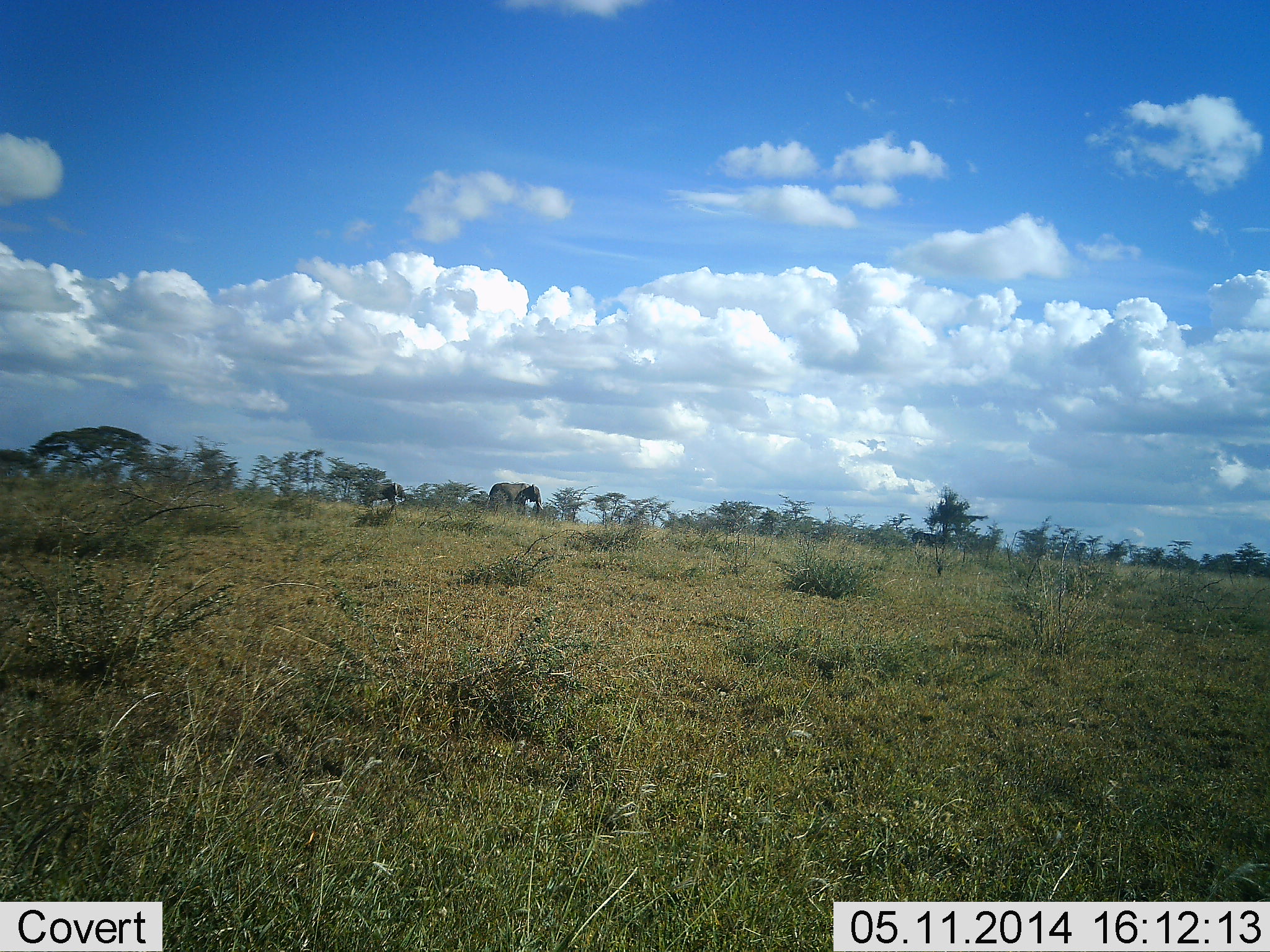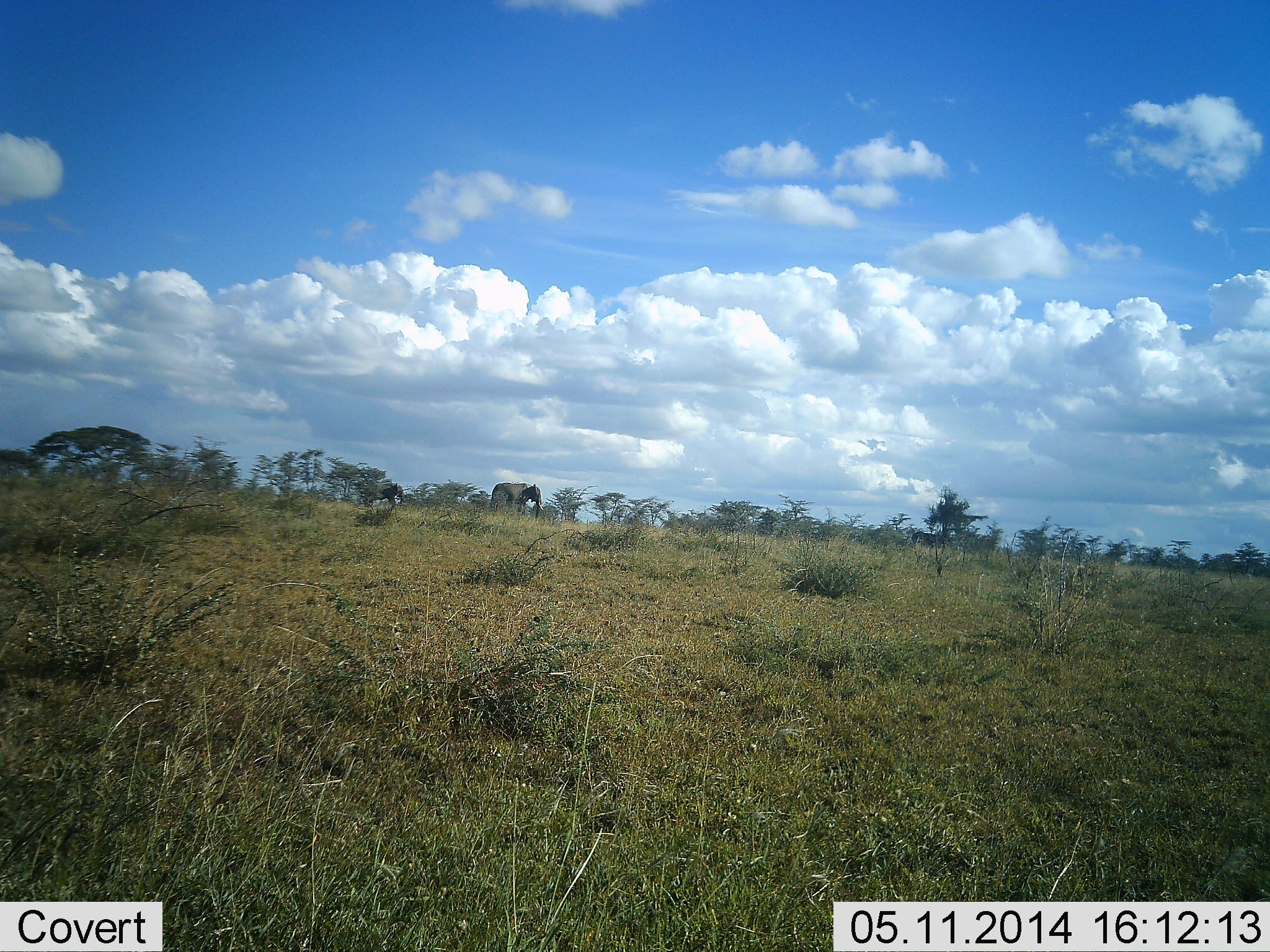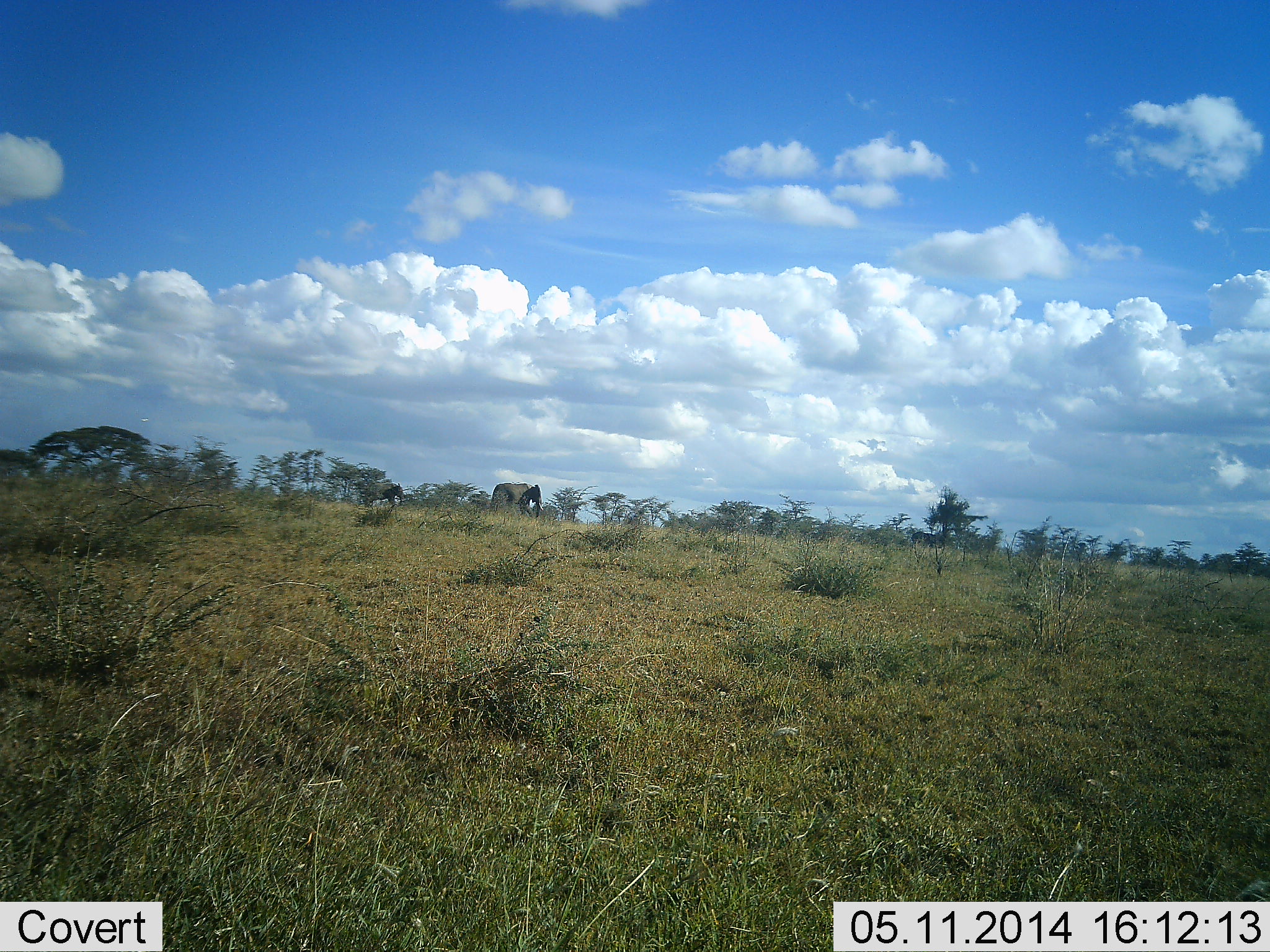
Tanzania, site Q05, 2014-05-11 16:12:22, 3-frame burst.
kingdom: Animalia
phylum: Chordata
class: Mammalia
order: Proboscidea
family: Elephantidae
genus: Loxodonta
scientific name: Loxodonta africana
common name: african bush elephant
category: elephant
Elephant (african bush elephant) (Loxodonta africana), count 2. Behavior (volunteer vote fractions): standing 77%, resting 8%, moving 0%, interacting 0%. Young present (vote fraction): 0%. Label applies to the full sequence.